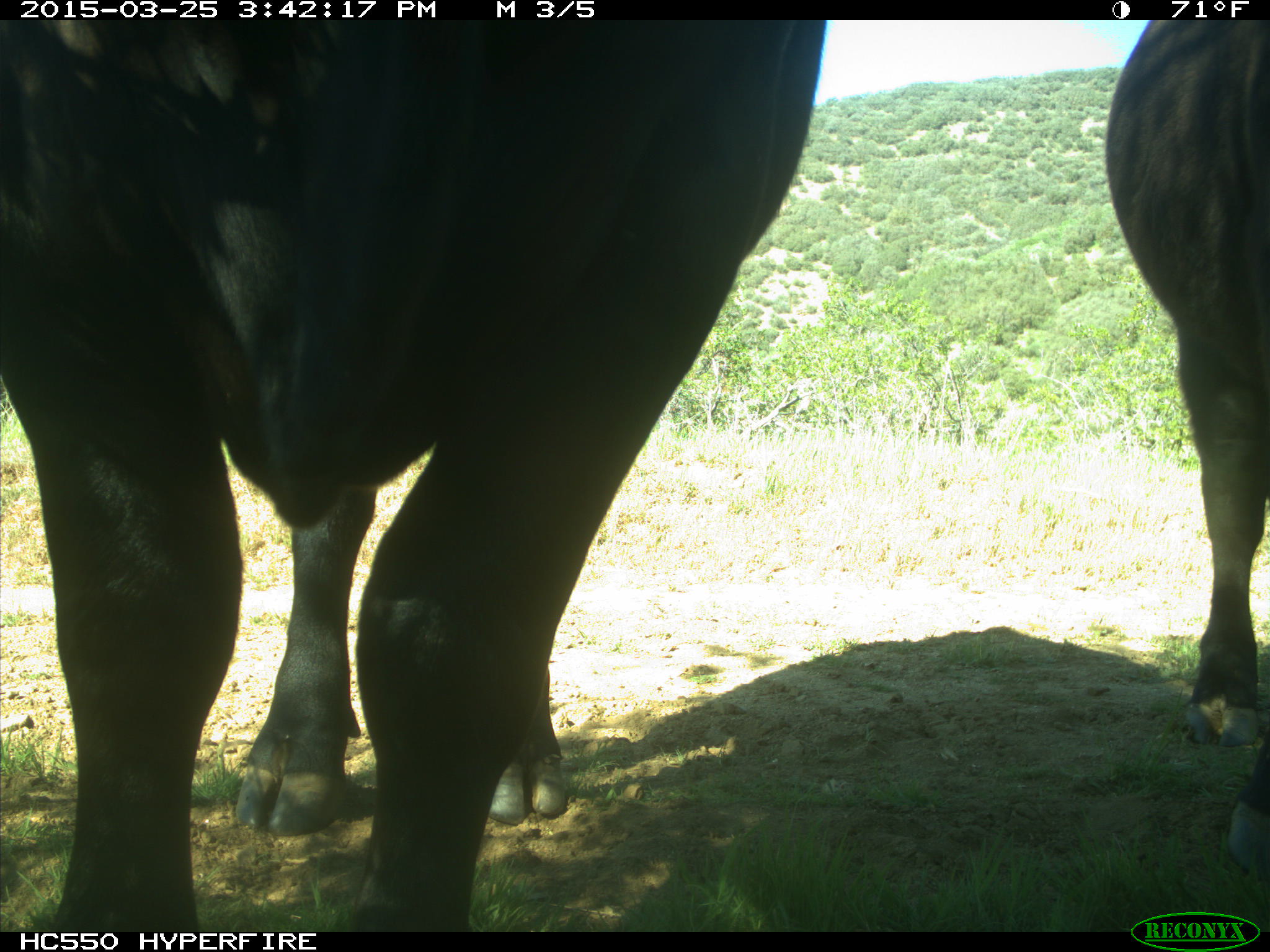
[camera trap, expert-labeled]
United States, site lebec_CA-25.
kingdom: Animalia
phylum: Chordata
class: Mammalia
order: Artiodactyla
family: Bovidae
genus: Bos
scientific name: Bos taurus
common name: domestic cow